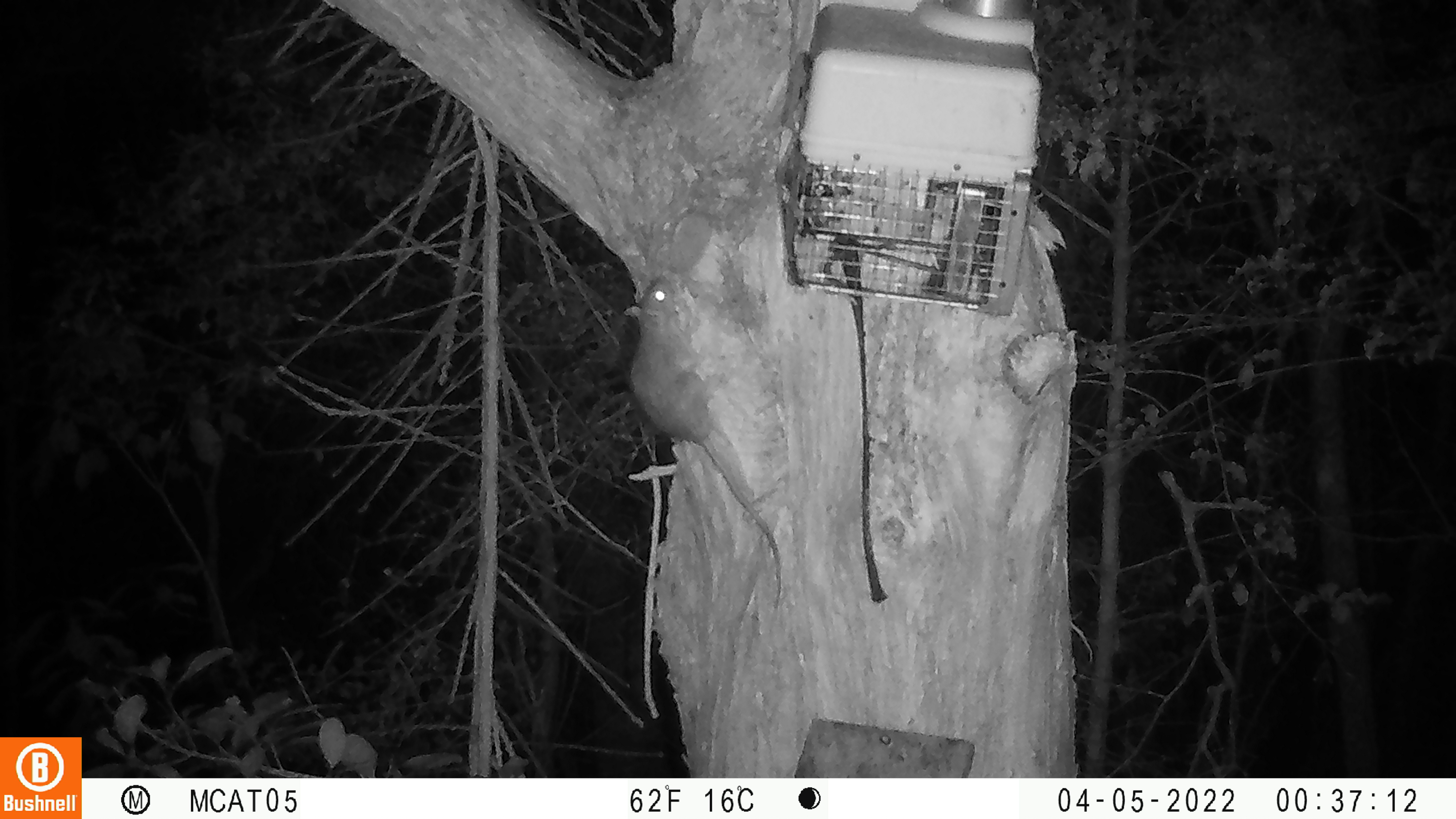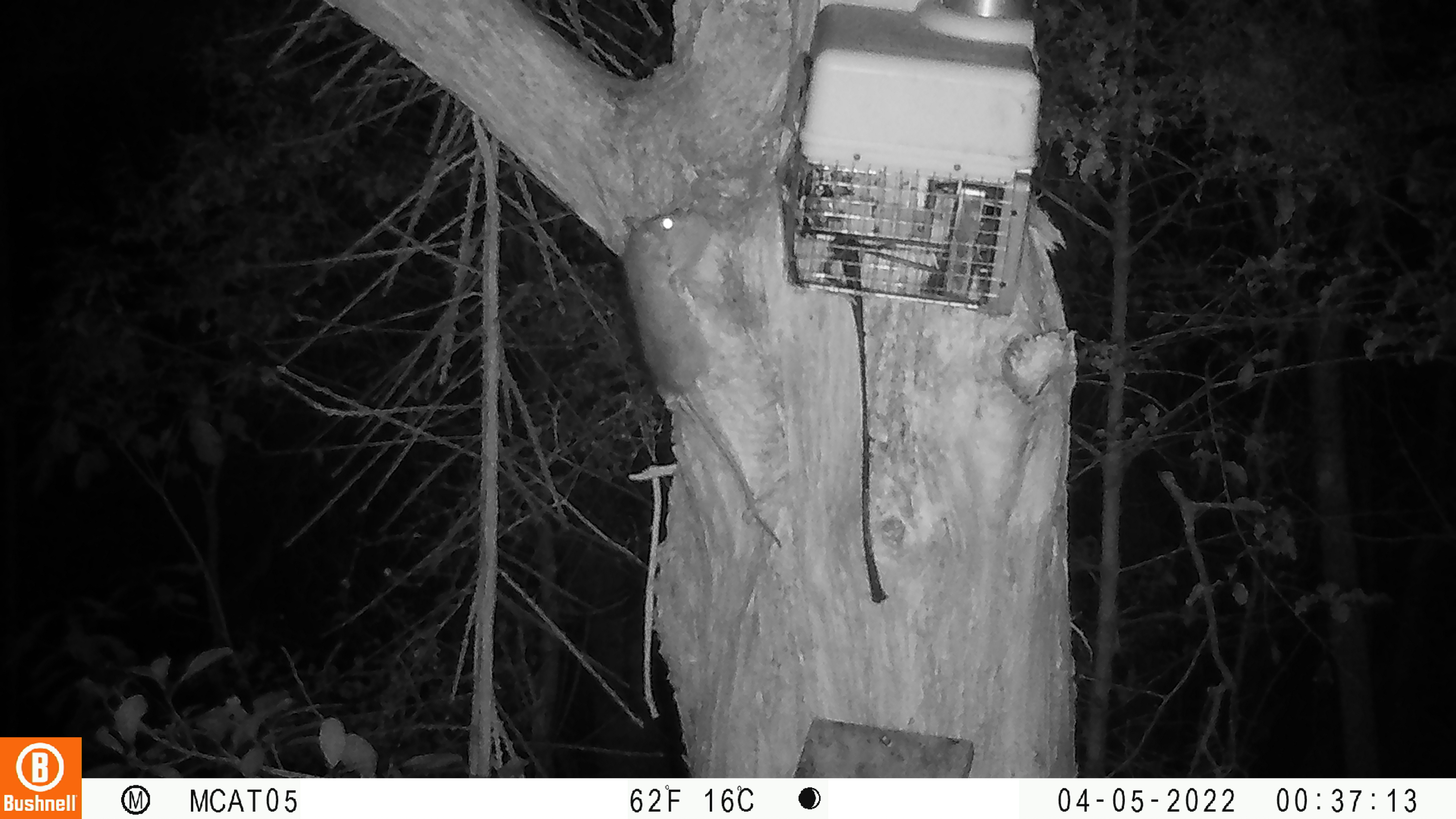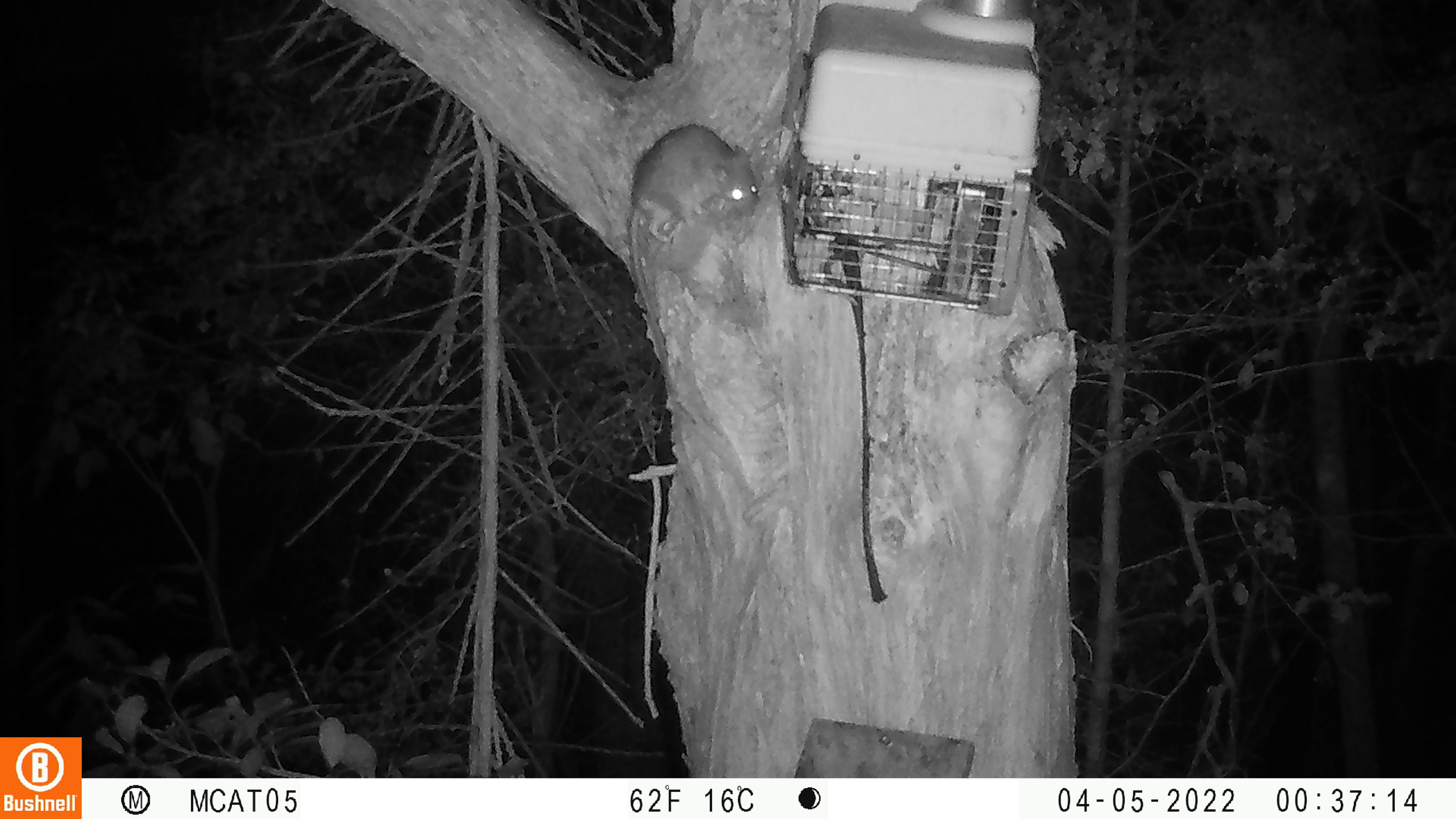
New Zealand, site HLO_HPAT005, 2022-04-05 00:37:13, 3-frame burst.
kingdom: Animalia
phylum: Chordata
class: Mammalia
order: Rodentia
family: Muridae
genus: Rattus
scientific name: Rattus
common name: rat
Rat (Rattus).